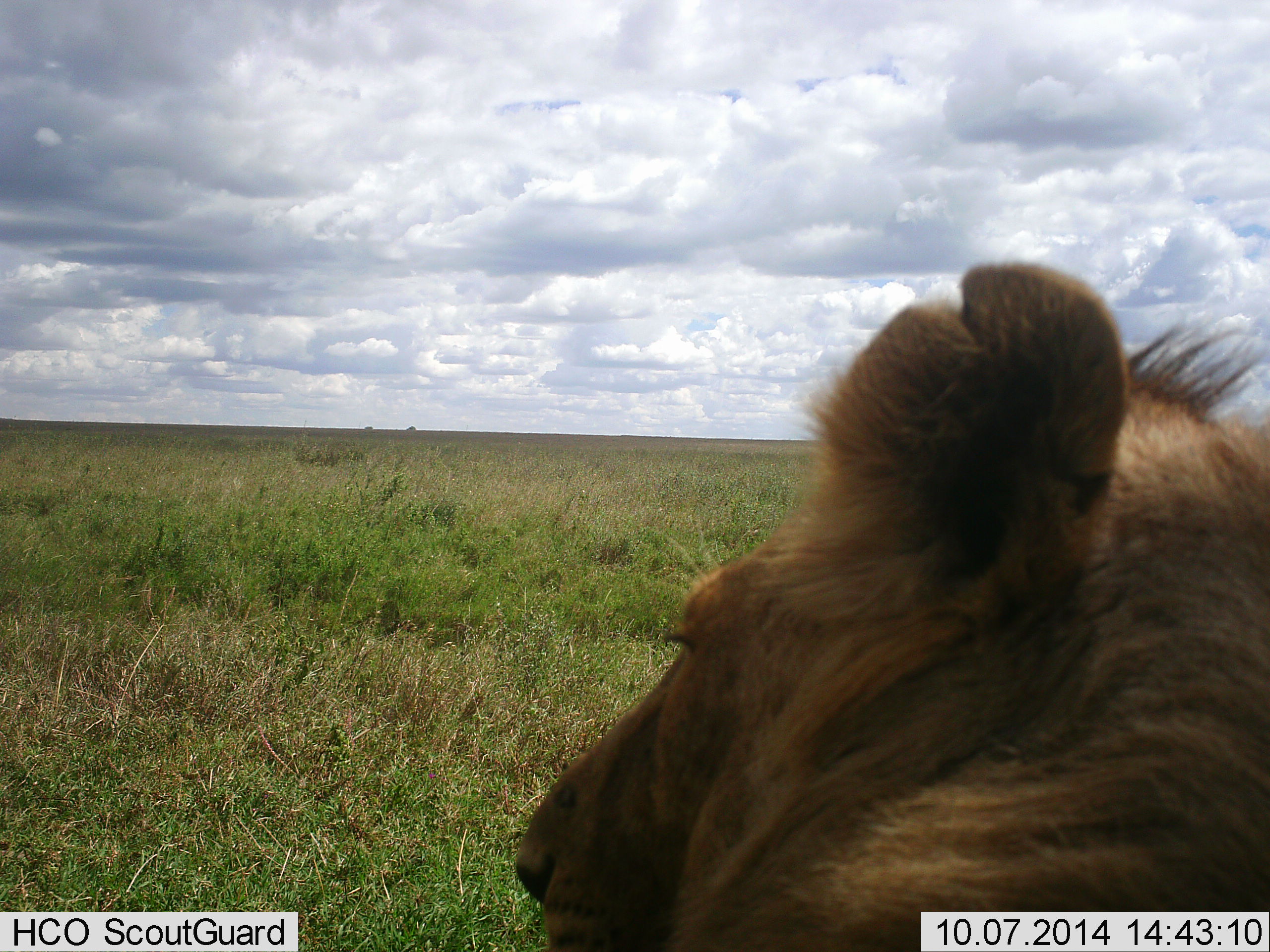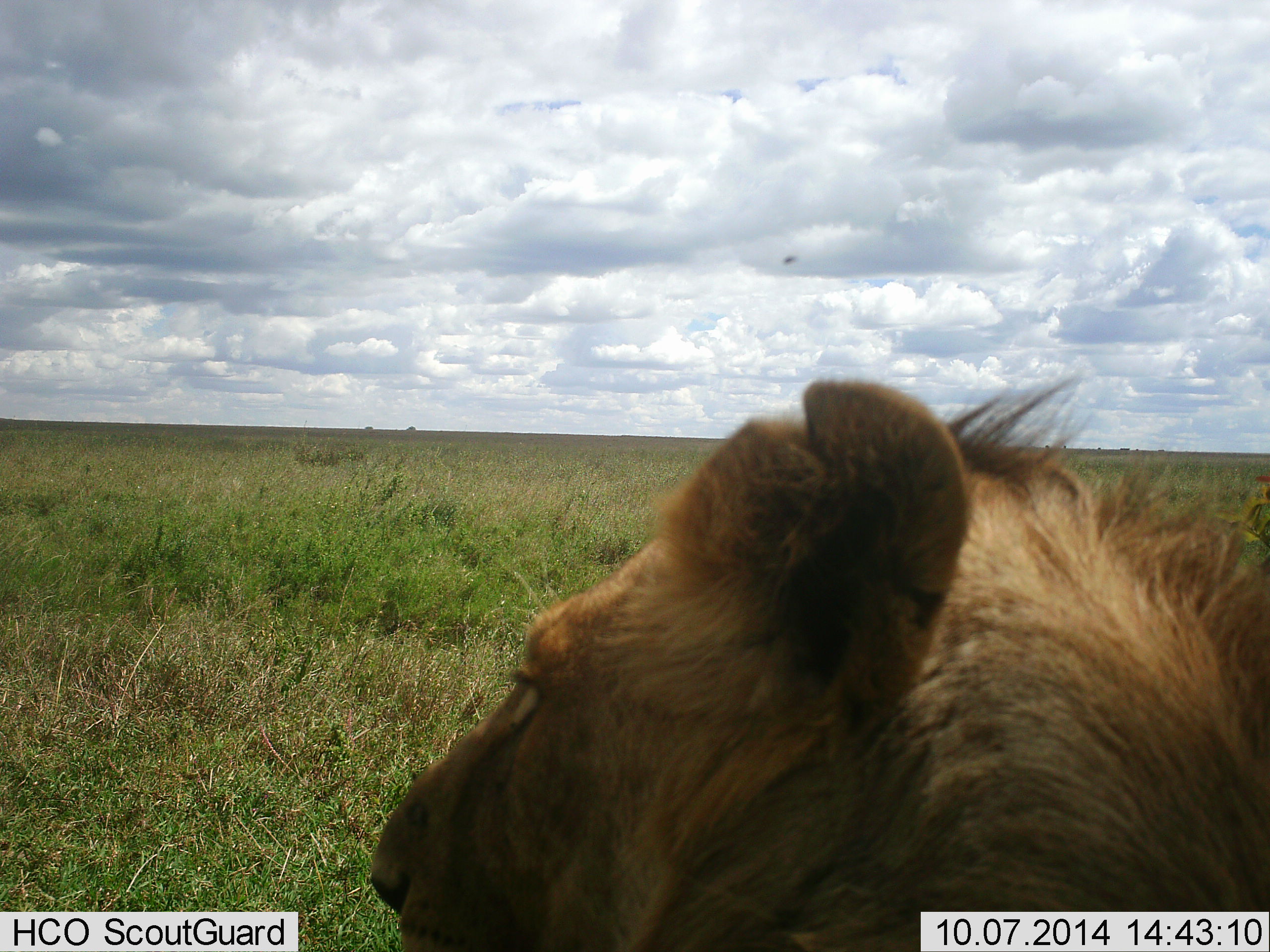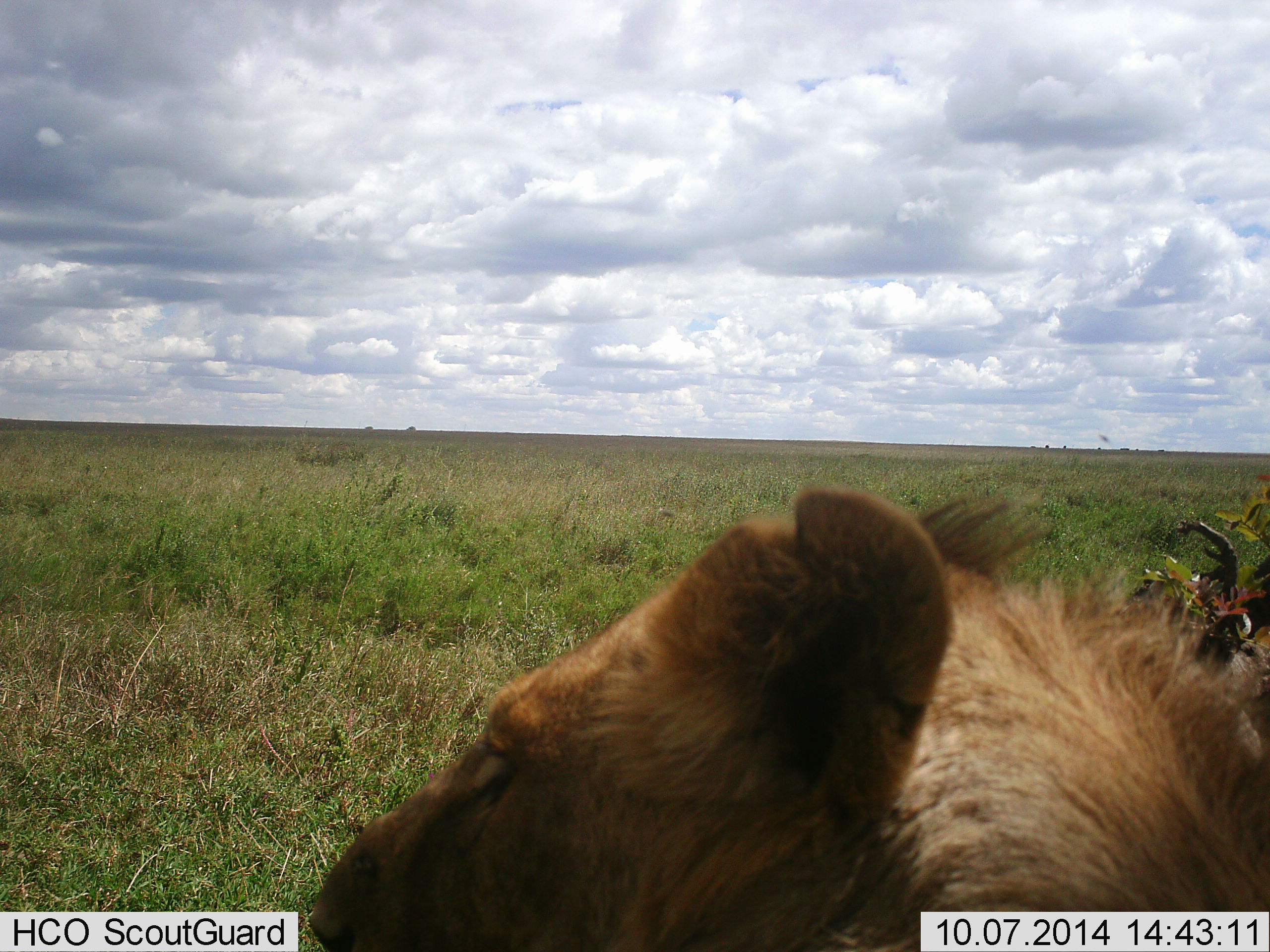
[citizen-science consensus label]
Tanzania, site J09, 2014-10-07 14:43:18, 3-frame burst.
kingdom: Animalia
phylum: Chordata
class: Mammalia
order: Carnivora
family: Felidae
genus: Panthera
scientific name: Panthera leo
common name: lion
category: lionmale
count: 1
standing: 20%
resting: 50%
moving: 40%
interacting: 10%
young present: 0%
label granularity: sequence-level